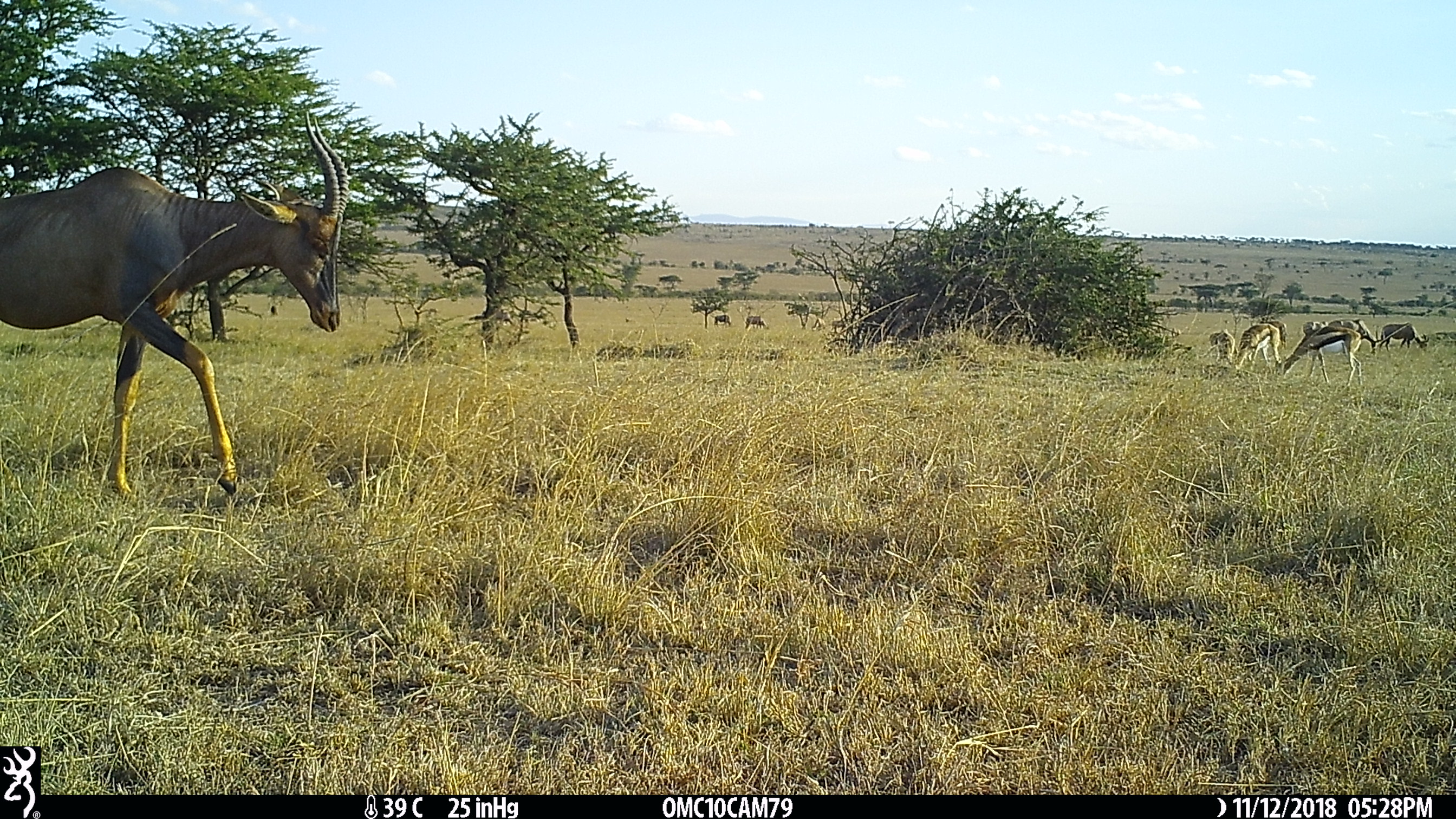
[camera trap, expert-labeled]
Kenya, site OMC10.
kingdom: Animalia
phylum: Chordata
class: Mammalia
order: Artiodactyla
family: Bovidae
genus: Eudorcas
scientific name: Eudorcas thomsonii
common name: thomon's gazelle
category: gazelle thomsons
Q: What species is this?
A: Gazelle thomsons (thomon's gazelle) (Eudorcas thomsonii).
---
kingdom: Animalia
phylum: Chordata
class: Mammalia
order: Artiodactyla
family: Bovidae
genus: Damaliscus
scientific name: Damaliscus lunatus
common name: topi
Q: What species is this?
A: Topi (Damaliscus lunatus).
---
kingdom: Animalia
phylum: Chordata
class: Mammalia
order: Artiodactyla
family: Bovidae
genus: Connochaetes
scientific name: Connochaetes taurinus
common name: blue wildebeest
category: wildebeest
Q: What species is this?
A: Wildebeest (blue wildebeest) (Connochaetes taurinus).